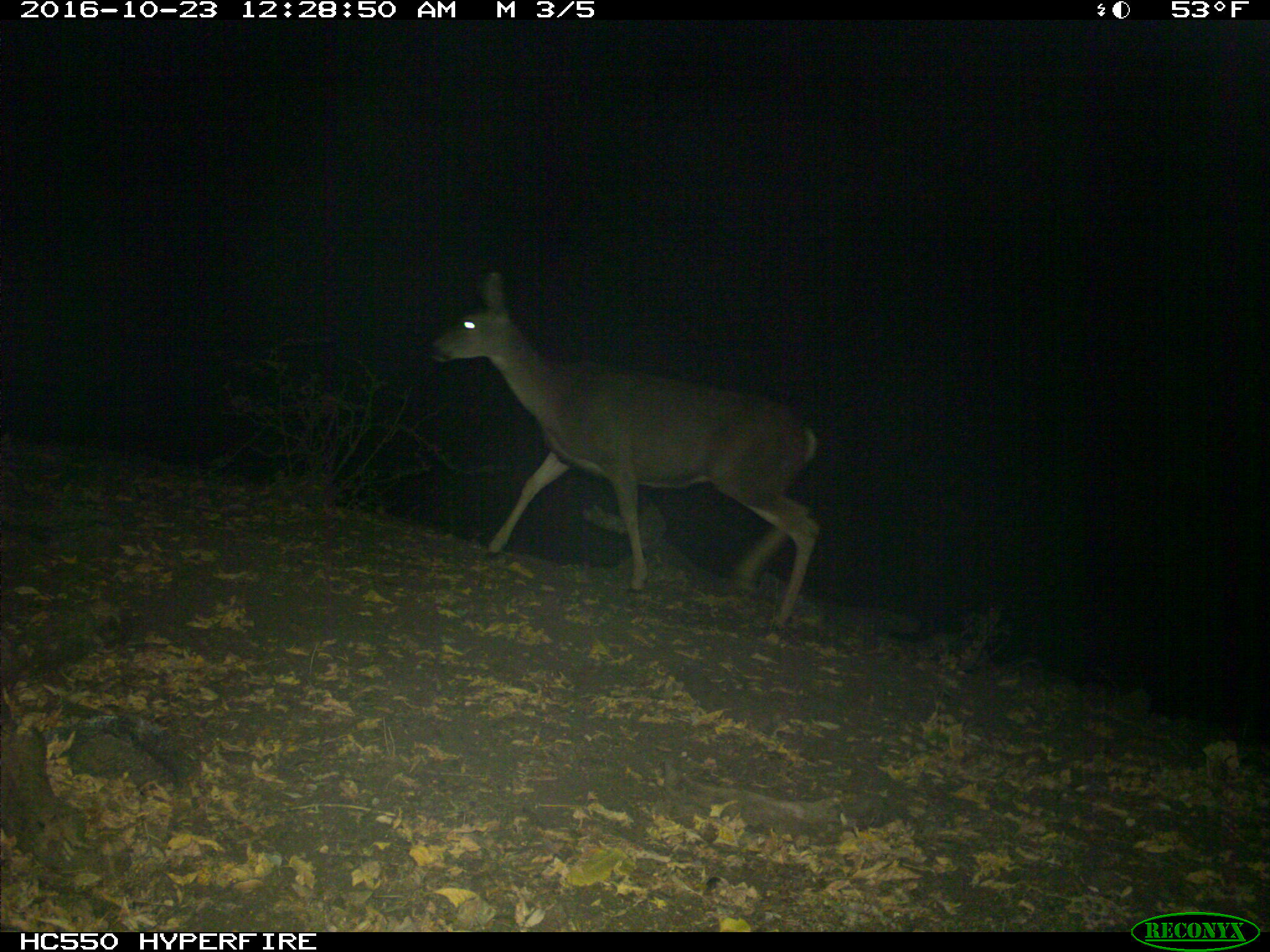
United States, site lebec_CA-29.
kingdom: Animalia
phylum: Chordata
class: Mammalia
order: Artiodactyla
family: Cervidae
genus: Odocoileus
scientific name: Odocoileus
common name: deer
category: unidentified deer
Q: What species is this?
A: Unidentified deer (deer) (Odocoileus).